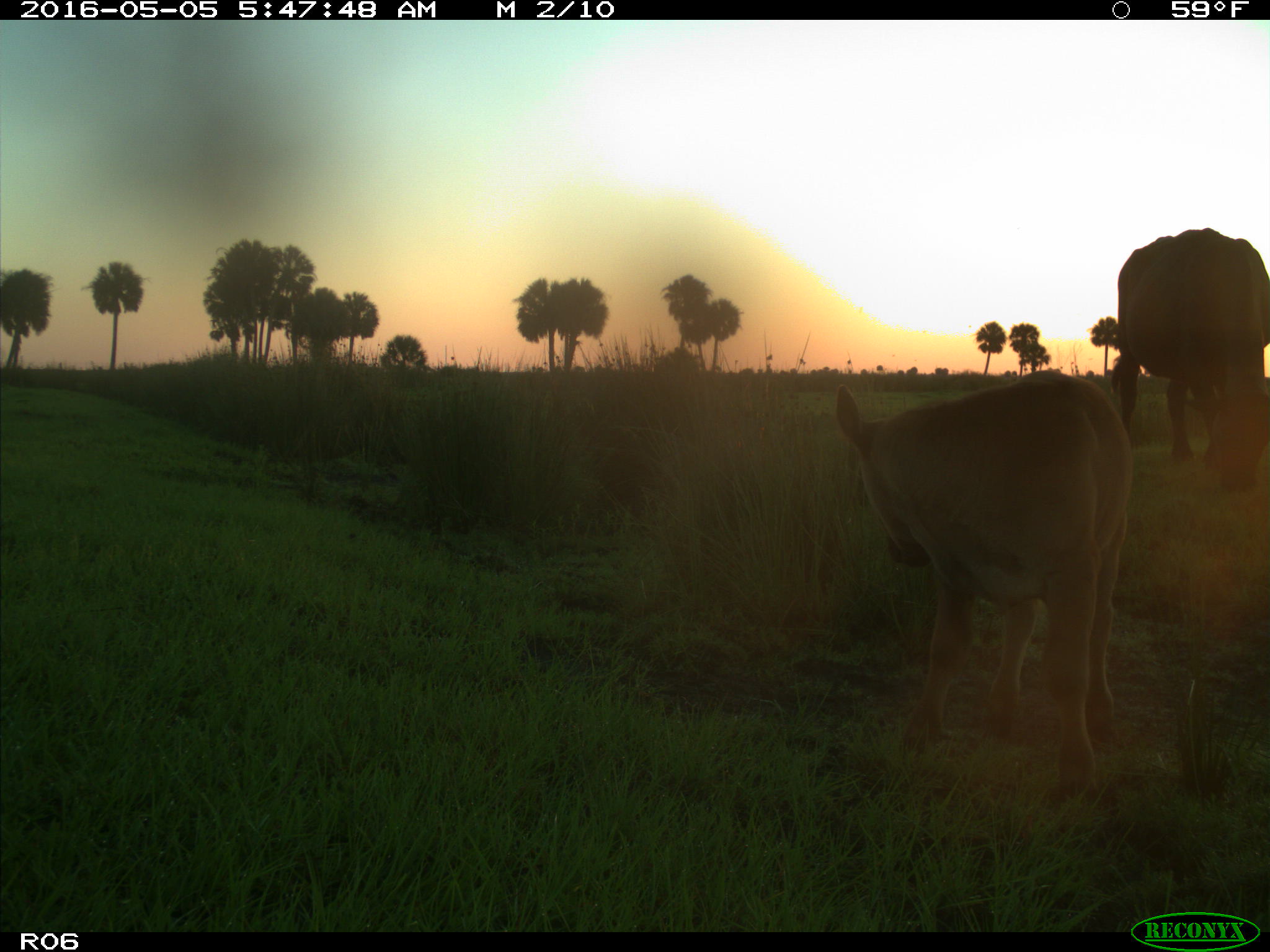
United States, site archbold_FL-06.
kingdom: Animalia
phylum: Chordata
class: Mammalia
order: Artiodactyla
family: Bovidae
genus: Bos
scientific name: Bos taurus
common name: domestic cow